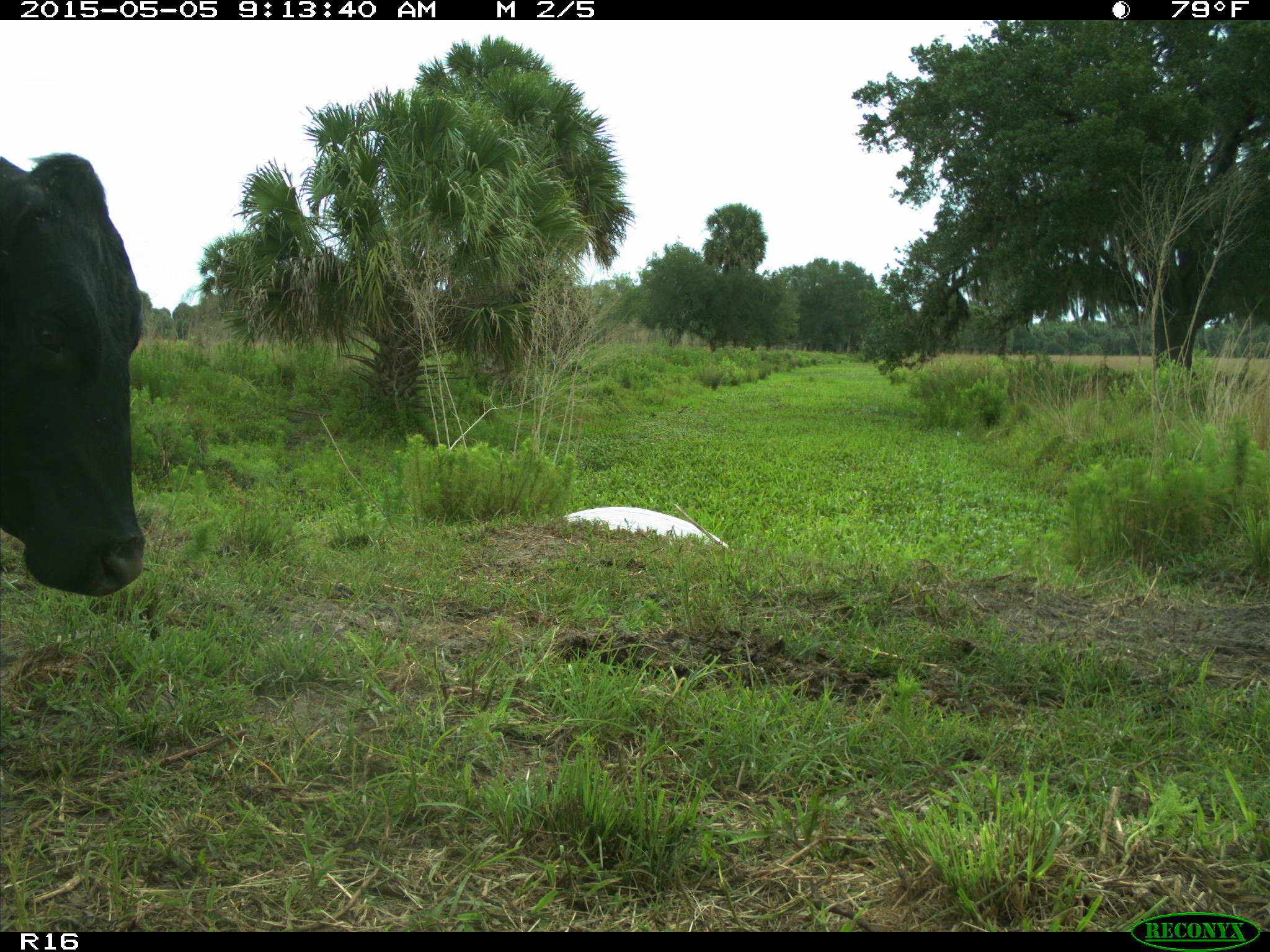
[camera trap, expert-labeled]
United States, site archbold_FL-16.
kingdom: Animalia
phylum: Chordata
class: Mammalia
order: Artiodactyla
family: Bovidae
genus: Bos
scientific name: Bos taurus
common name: domestic cow